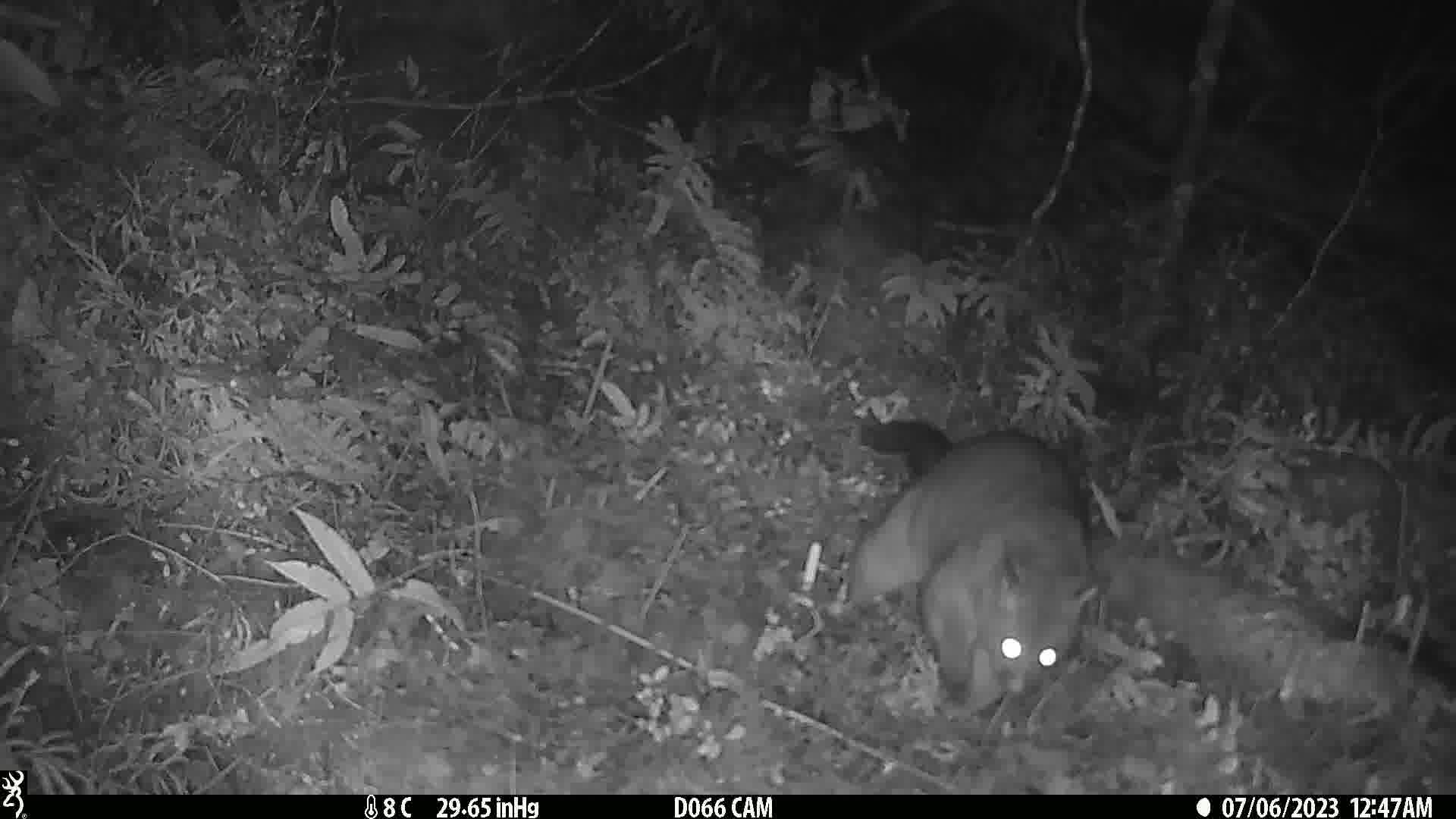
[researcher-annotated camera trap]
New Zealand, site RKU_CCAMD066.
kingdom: Animalia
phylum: Chordata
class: Mammalia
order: Diprotodontia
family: Phalangeridae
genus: Trichosurus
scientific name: Trichosurus vulpecula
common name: common brushtail possum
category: possum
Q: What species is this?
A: Possum (common brushtail possum) (Trichosurus vulpecula).